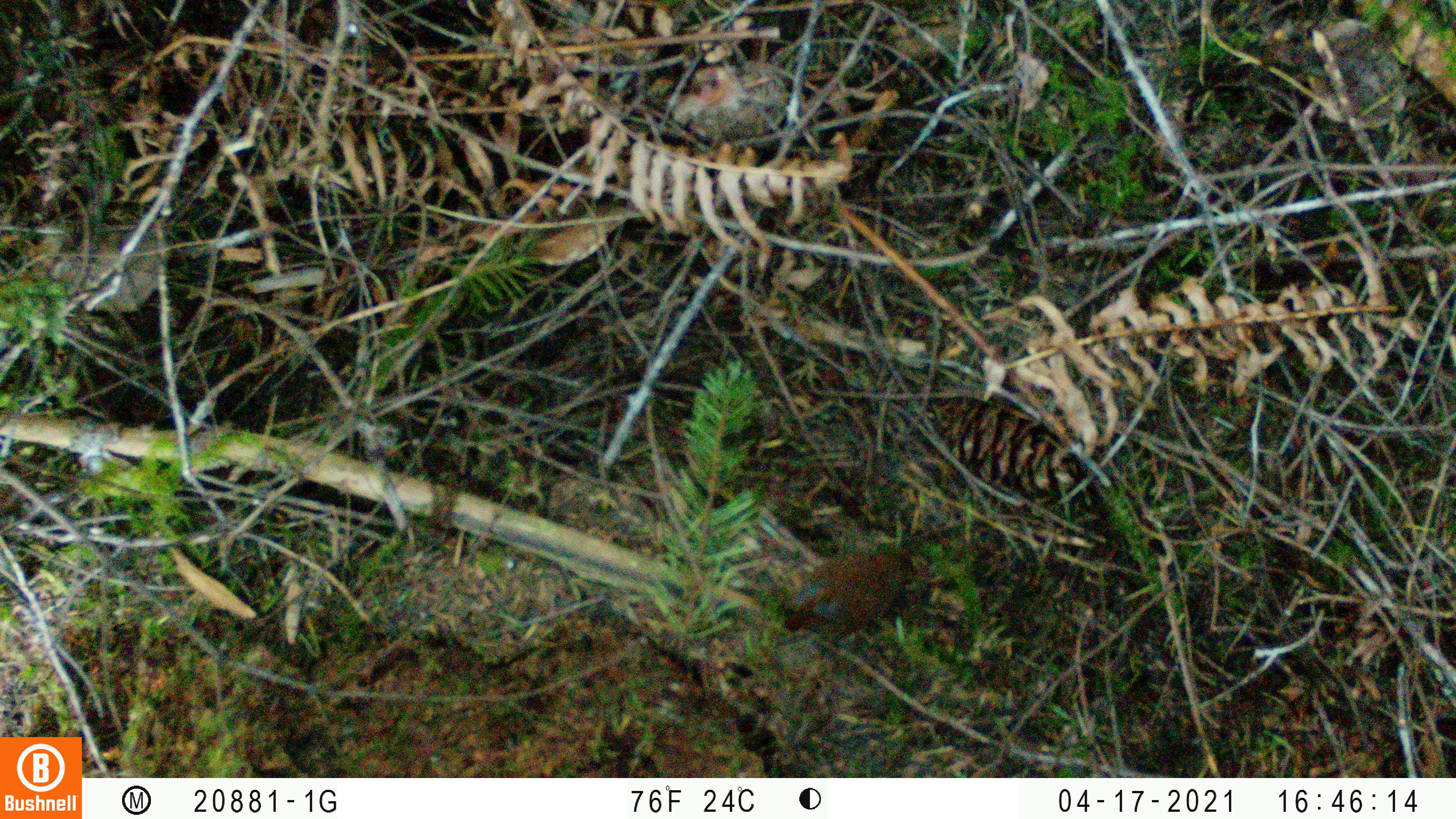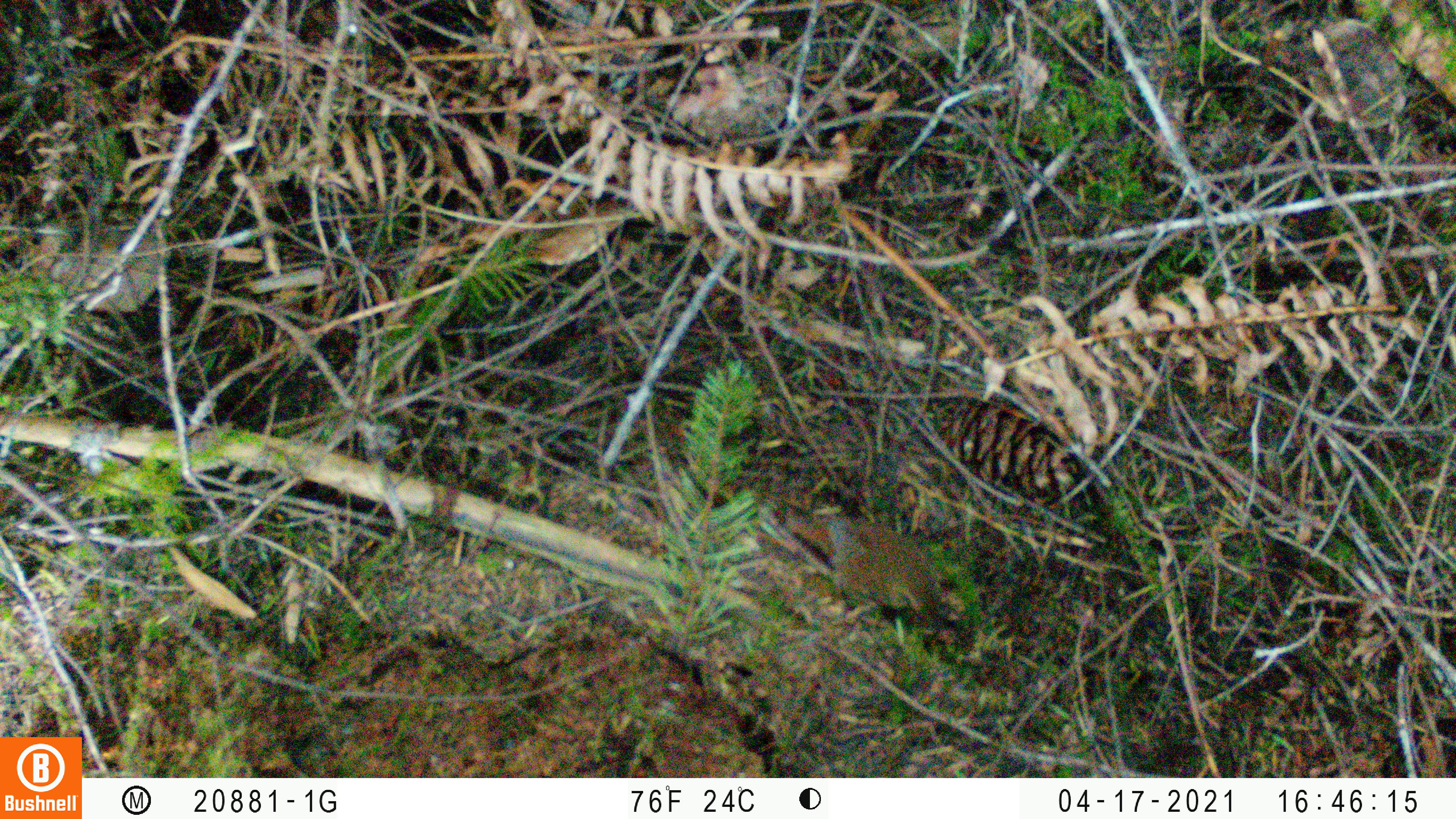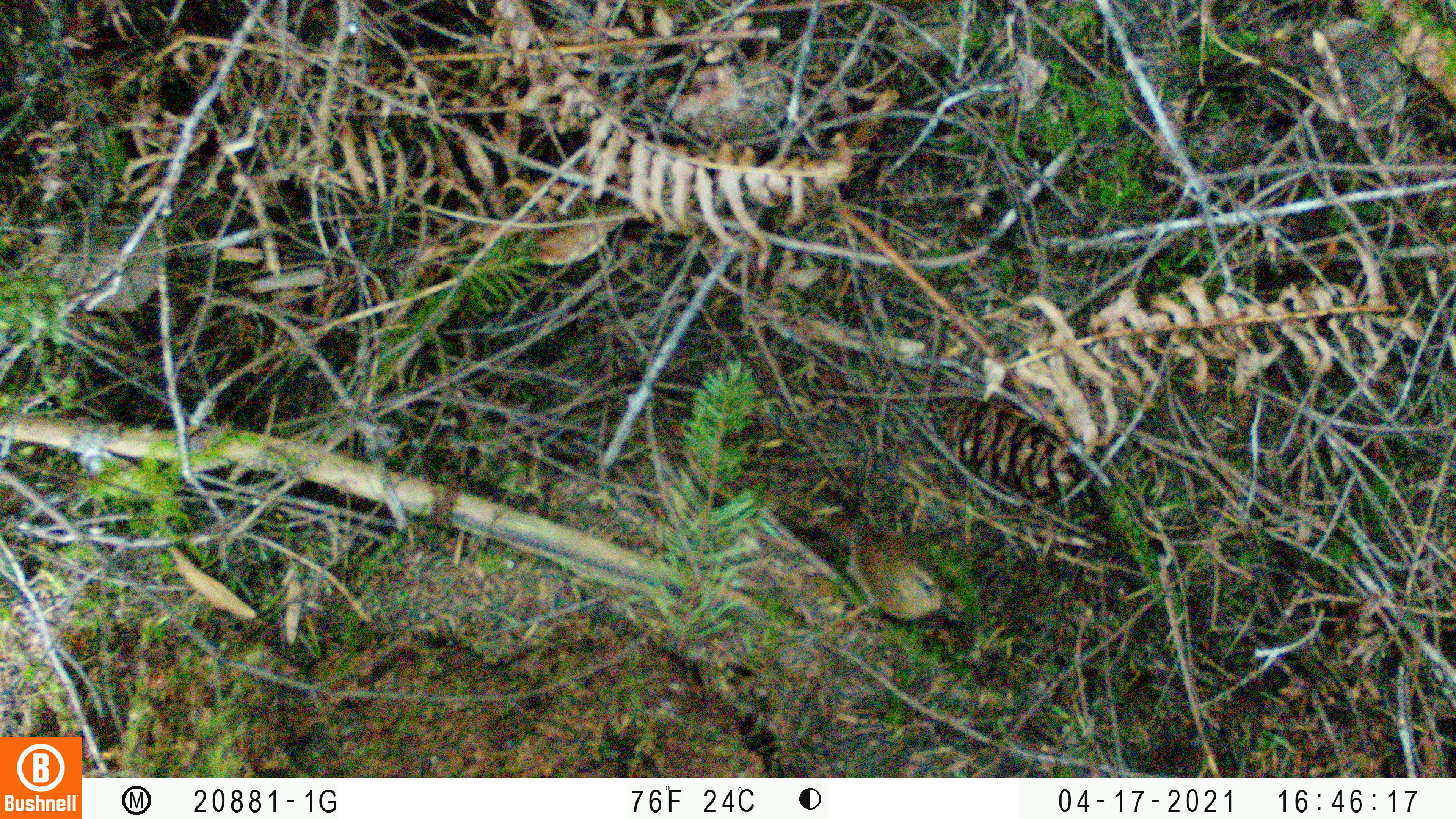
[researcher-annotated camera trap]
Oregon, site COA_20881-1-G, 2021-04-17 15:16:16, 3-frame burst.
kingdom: Animalia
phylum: Chordata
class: Aves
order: Passeriformes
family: Troglodytidae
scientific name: Troglodytidae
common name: wrens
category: troglodytidae family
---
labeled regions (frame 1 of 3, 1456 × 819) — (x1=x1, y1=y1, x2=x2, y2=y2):
troglodytidae family: (x1=756, y1=499, x2=952, y2=665)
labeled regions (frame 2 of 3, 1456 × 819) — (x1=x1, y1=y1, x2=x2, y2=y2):
troglodytidae family: (x1=756, y1=475, x2=982, y2=665)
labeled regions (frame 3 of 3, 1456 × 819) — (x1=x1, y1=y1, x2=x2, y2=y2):
troglodytidae family: (x1=795, y1=493, x2=986, y2=659)